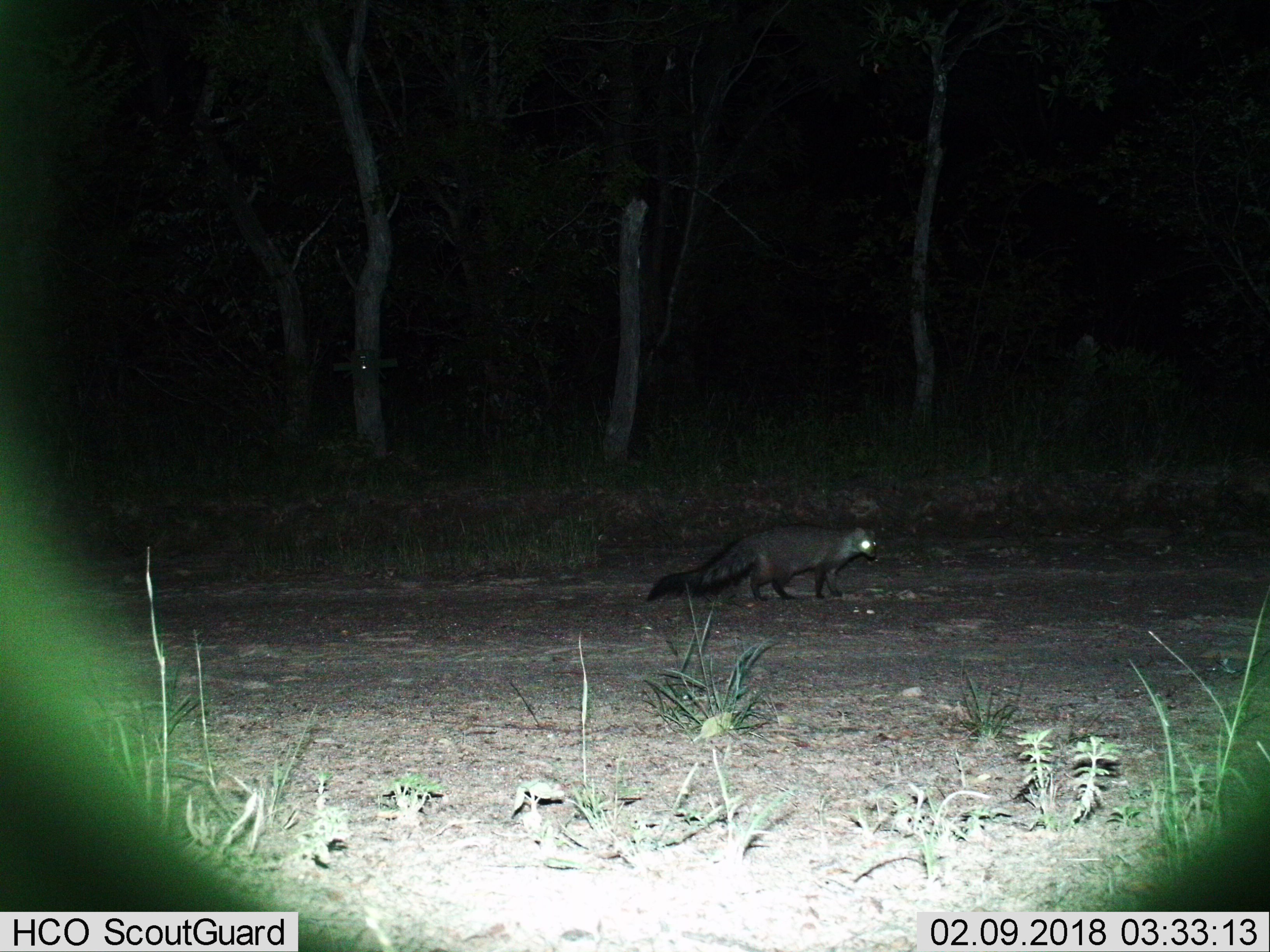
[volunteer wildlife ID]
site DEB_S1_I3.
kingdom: Animalia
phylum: Chordata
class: Mammalia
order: Carnivora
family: Herpestidae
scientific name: Herpestidae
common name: mongoose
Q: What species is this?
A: Mongoose (Herpestidae).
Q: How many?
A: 1.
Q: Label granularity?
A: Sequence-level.